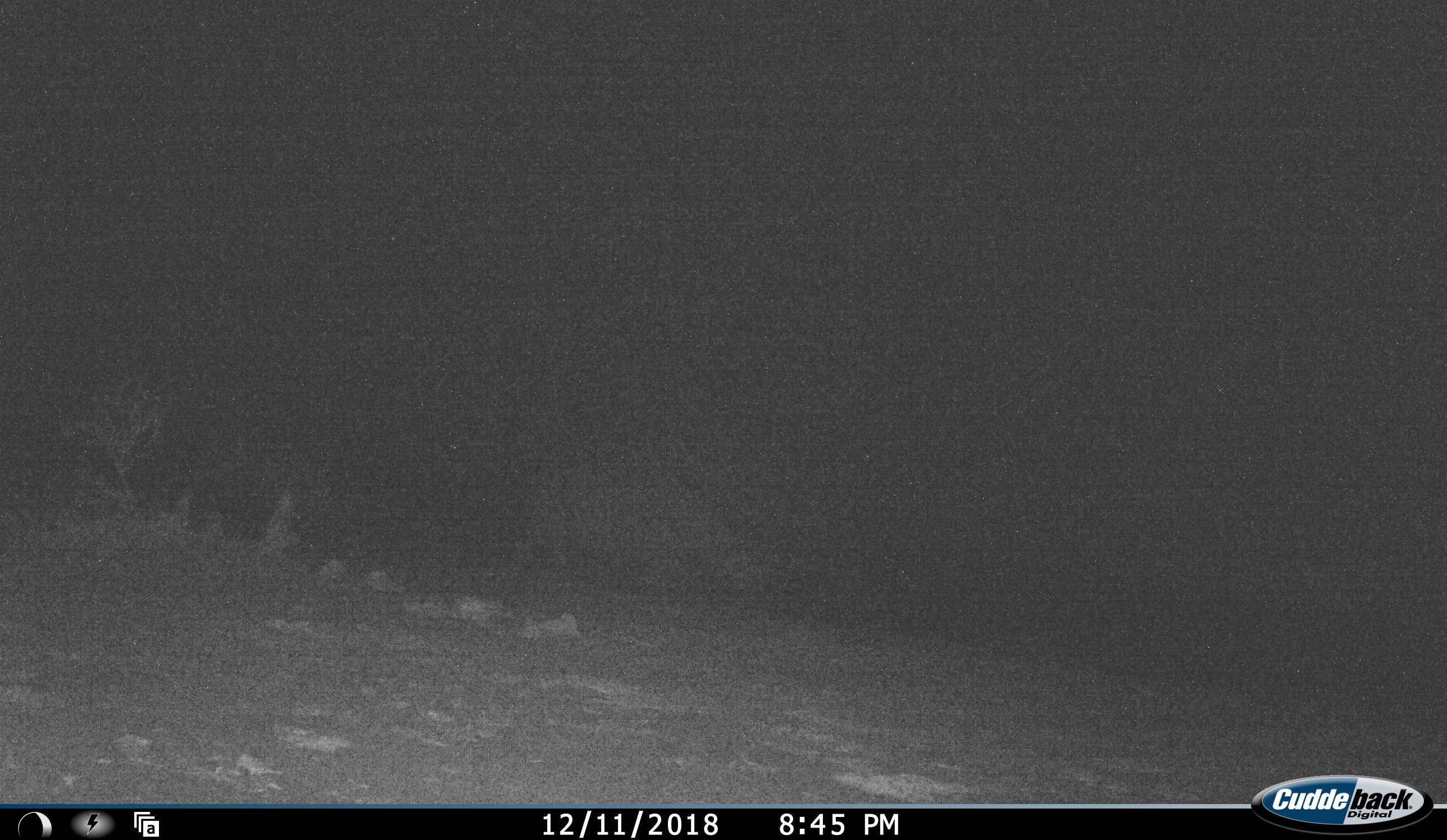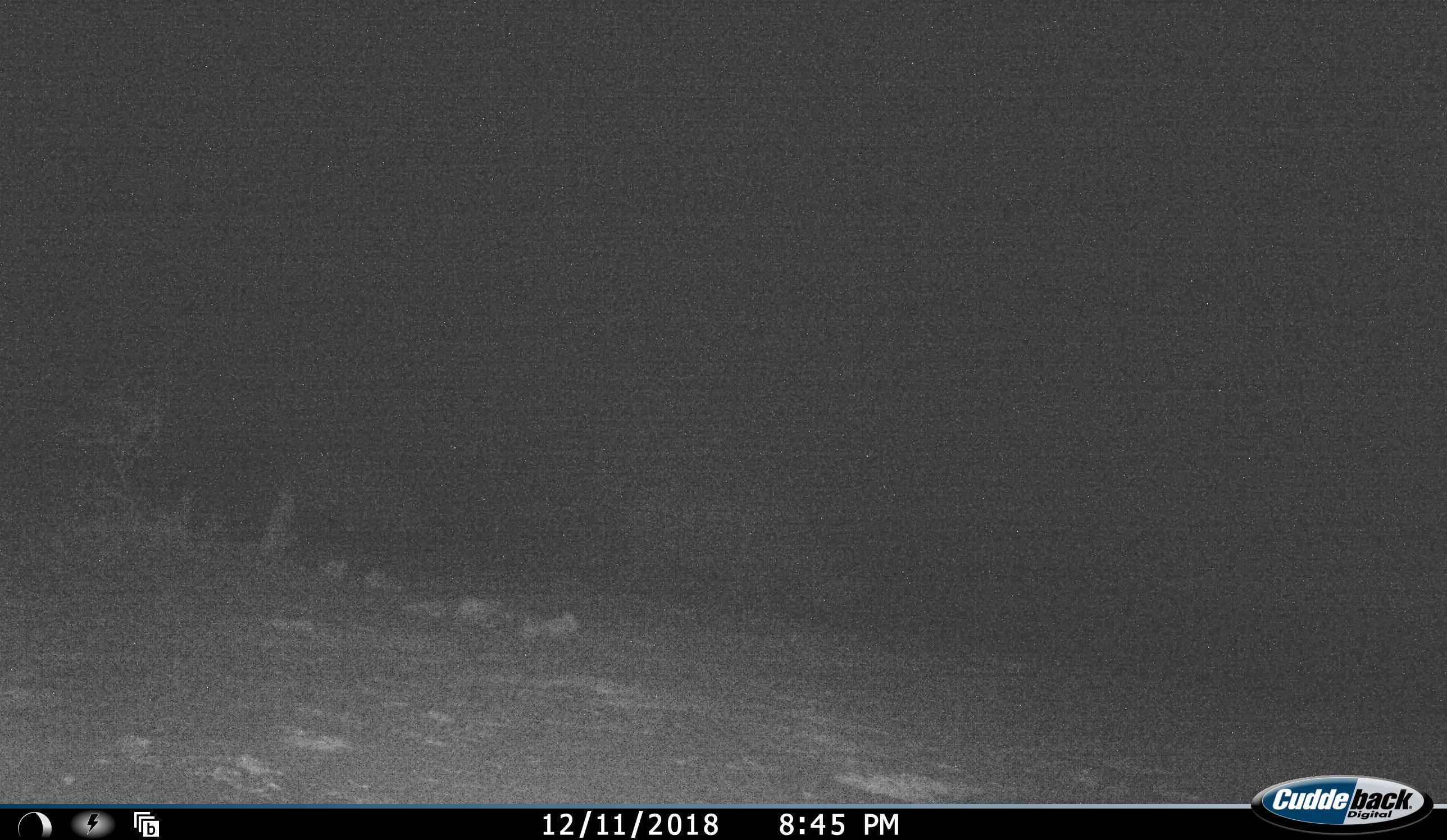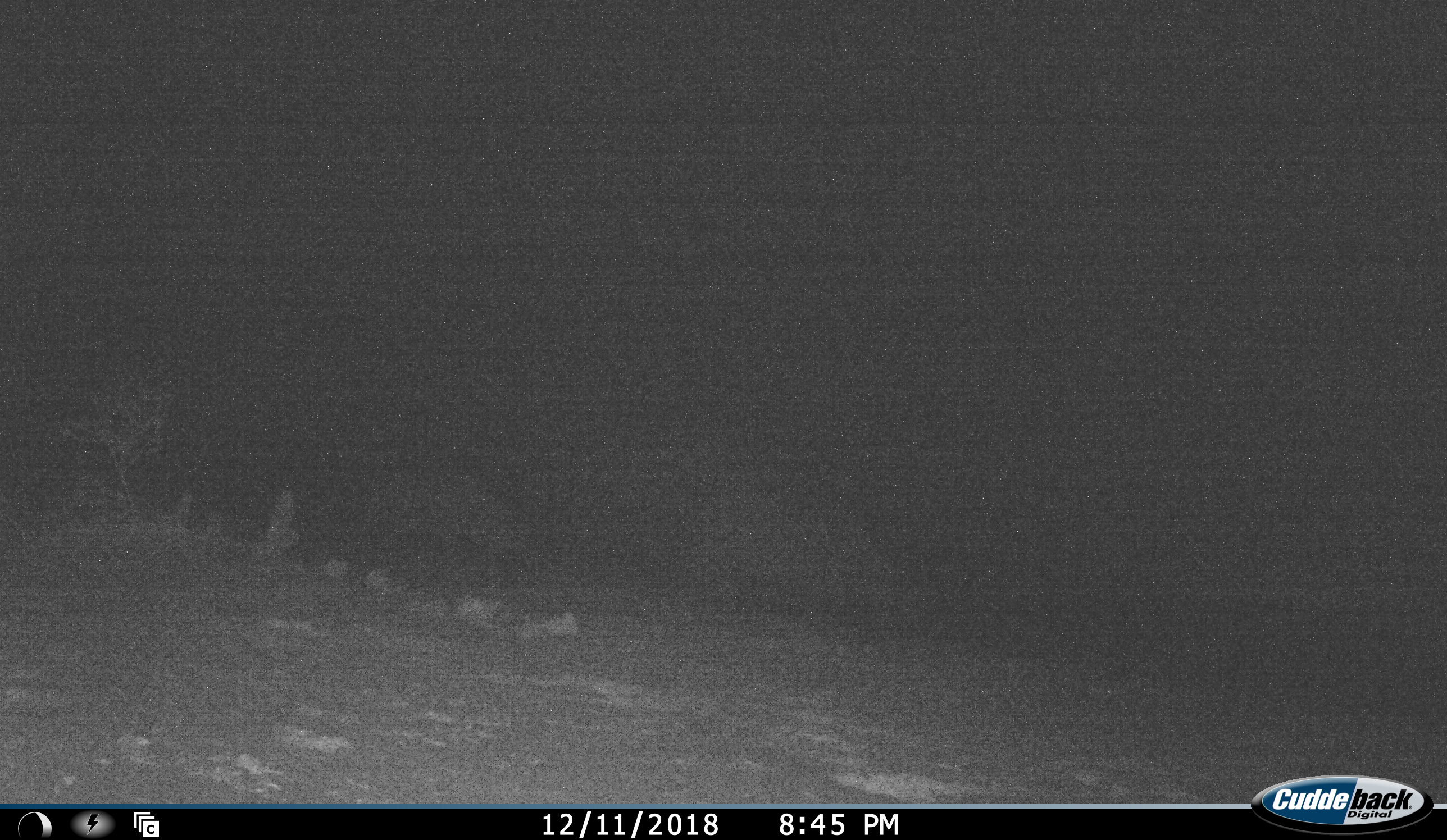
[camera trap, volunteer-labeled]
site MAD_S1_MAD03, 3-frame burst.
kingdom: Animalia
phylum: Chordata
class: Mammalia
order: Perissodactyla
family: Rhinocerotidae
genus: Ceratotherium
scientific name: Ceratotherium simum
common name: white rhinoceros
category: rhinoceroswhite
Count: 2.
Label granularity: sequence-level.